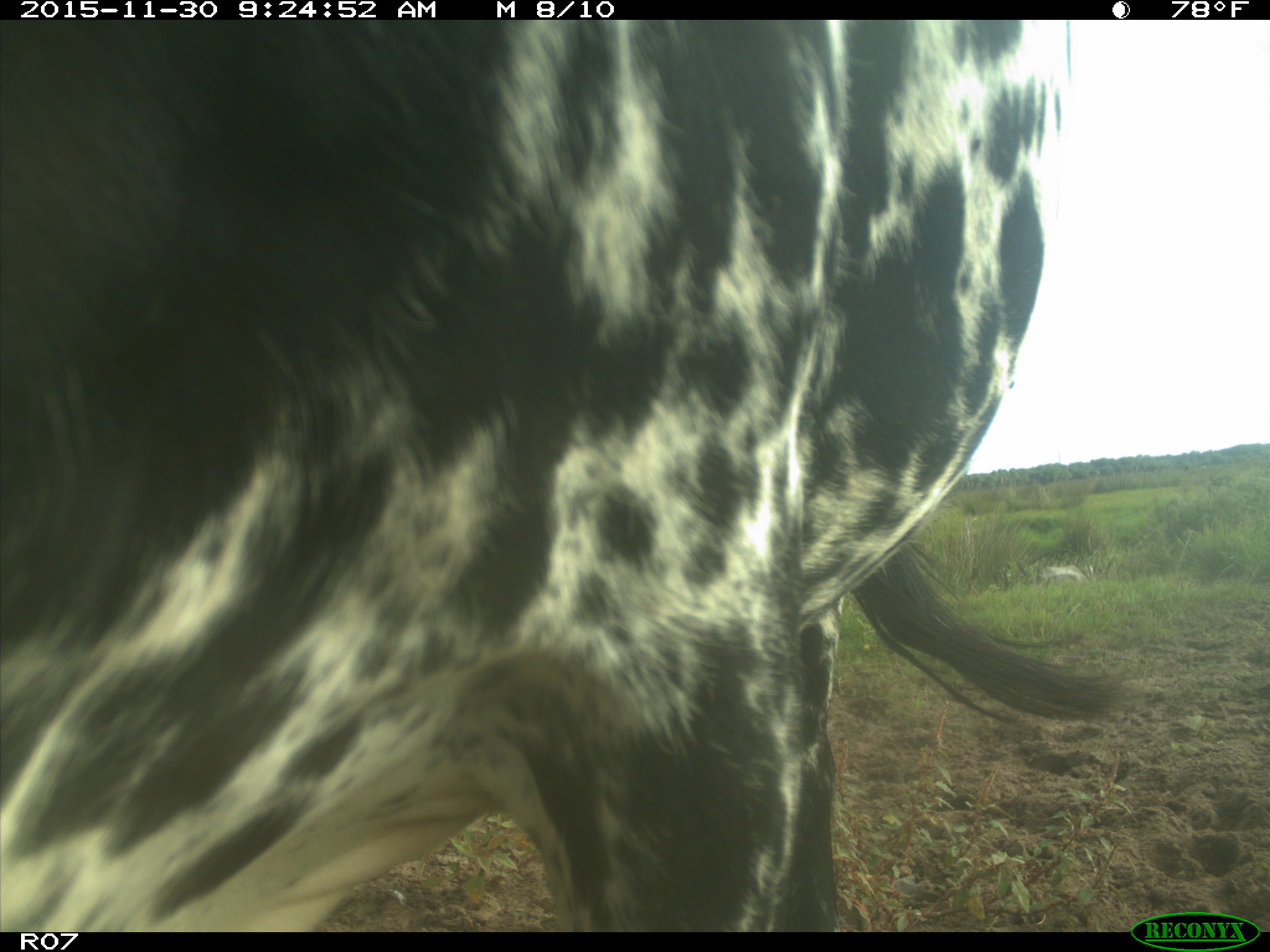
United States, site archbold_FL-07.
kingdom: Animalia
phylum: Chordata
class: Mammalia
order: Artiodactyla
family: Bovidae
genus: Bos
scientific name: Bos taurus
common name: domestic cow